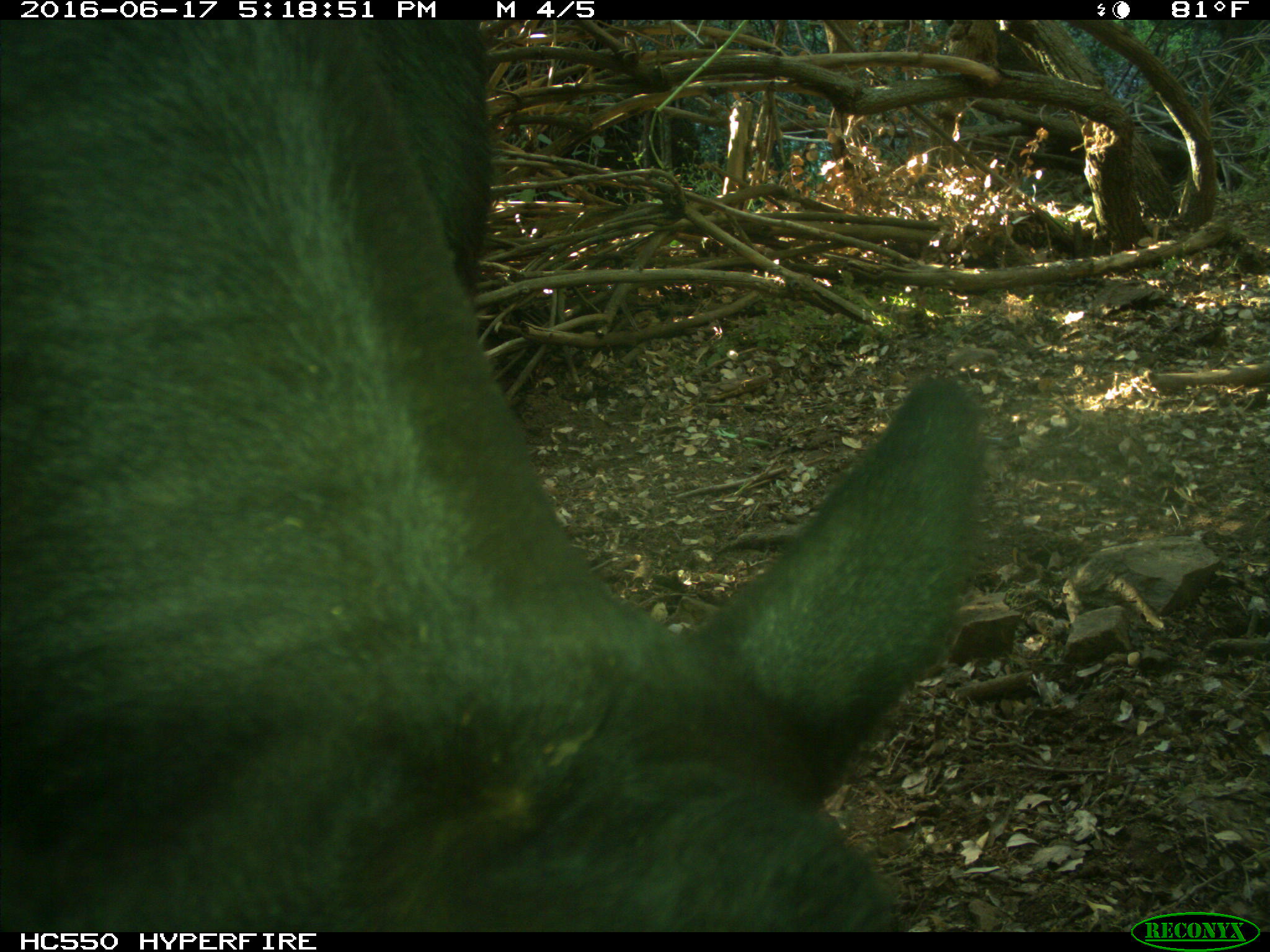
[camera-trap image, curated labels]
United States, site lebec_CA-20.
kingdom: Animalia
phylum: Chordata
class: Mammalia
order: Artiodactyla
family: Bovidae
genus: Bos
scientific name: Bos taurus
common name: domestic cow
Bos taurus (domestic cow).